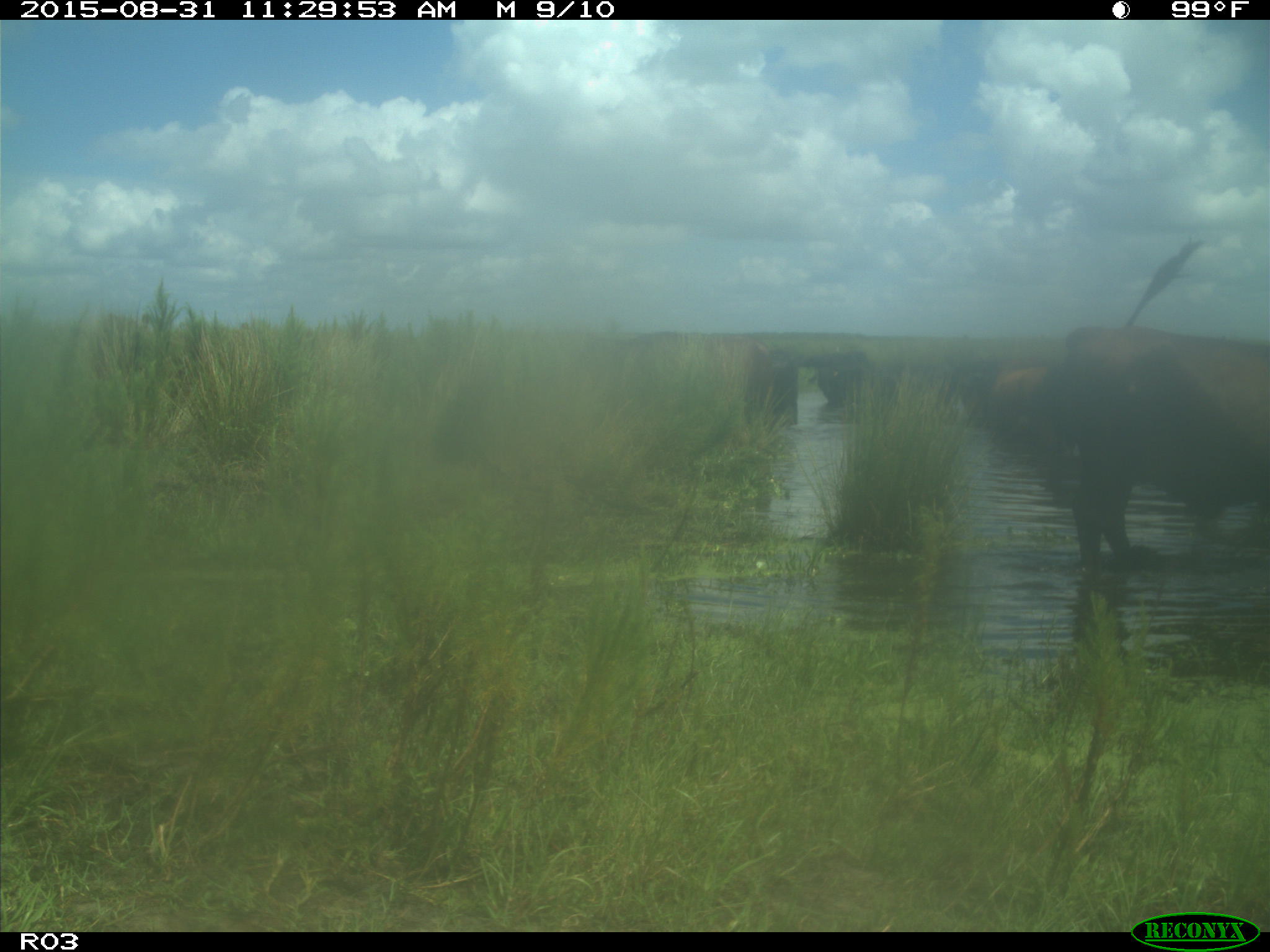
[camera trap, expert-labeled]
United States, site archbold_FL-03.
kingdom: Animalia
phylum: Chordata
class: Mammalia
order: Artiodactyla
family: Bovidae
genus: Bos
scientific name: Bos taurus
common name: domestic cow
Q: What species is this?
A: Bos taurus (domestic cow).